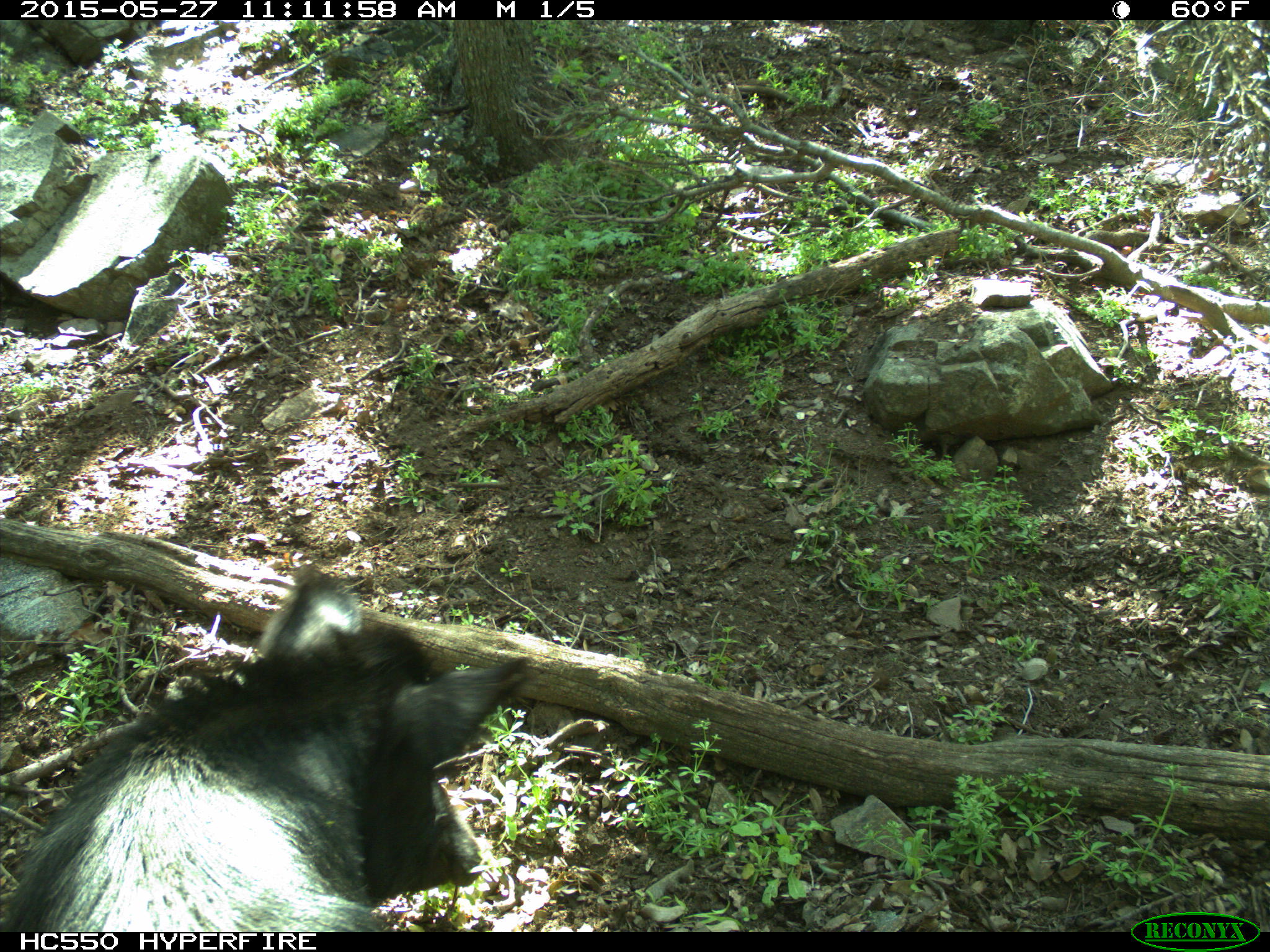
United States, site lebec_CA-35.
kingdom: Animalia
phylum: Chordata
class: Mammalia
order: Artiodactyla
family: Suidae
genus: Sus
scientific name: Sus scrofa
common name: wild boar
Sus scrofa (wild boar).